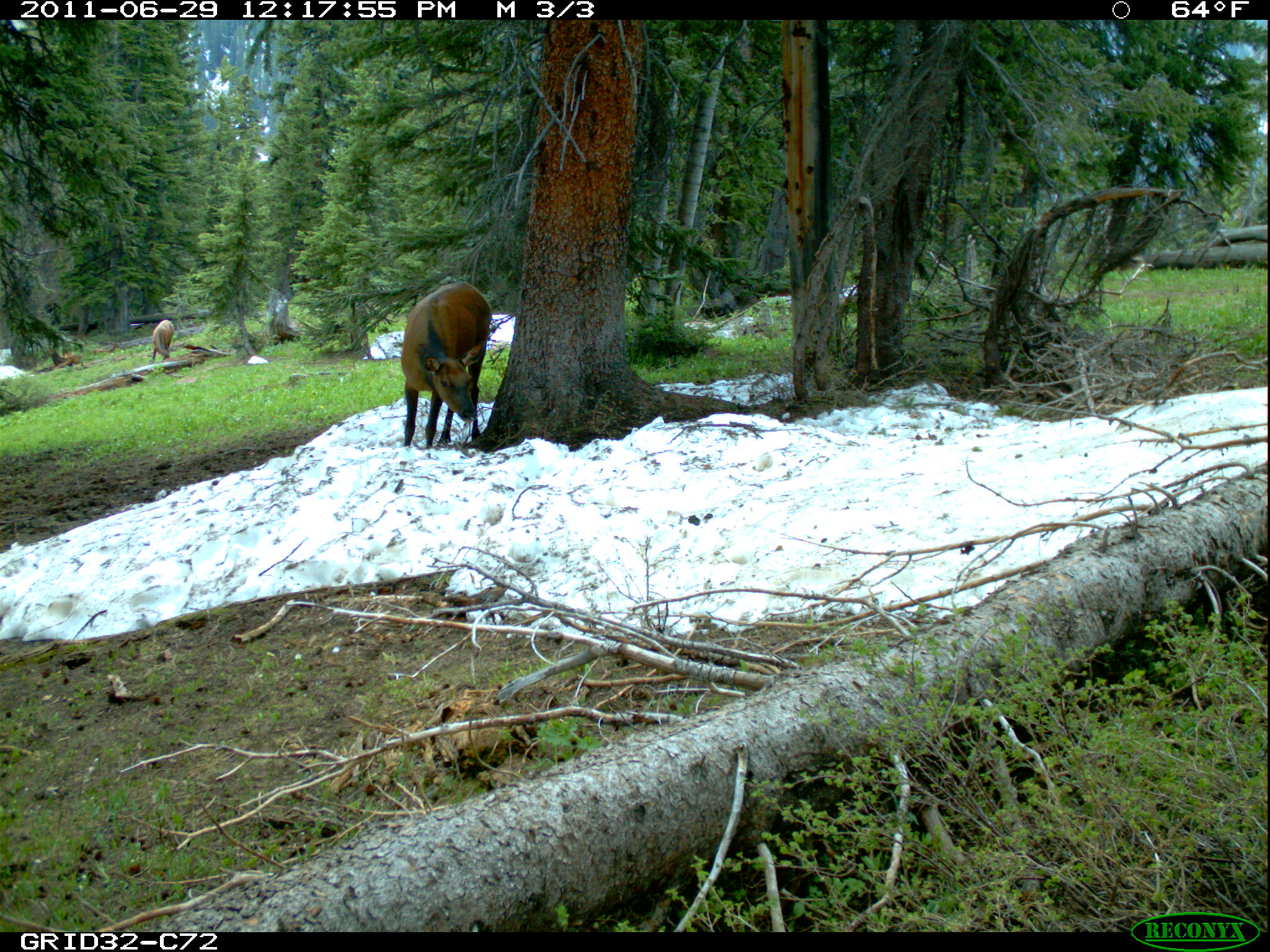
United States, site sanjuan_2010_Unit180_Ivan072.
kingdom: Animalia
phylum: Chordata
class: Mammalia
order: Artiodactyla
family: Cervidae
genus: Cervus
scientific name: Cervus elaphus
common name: red deer